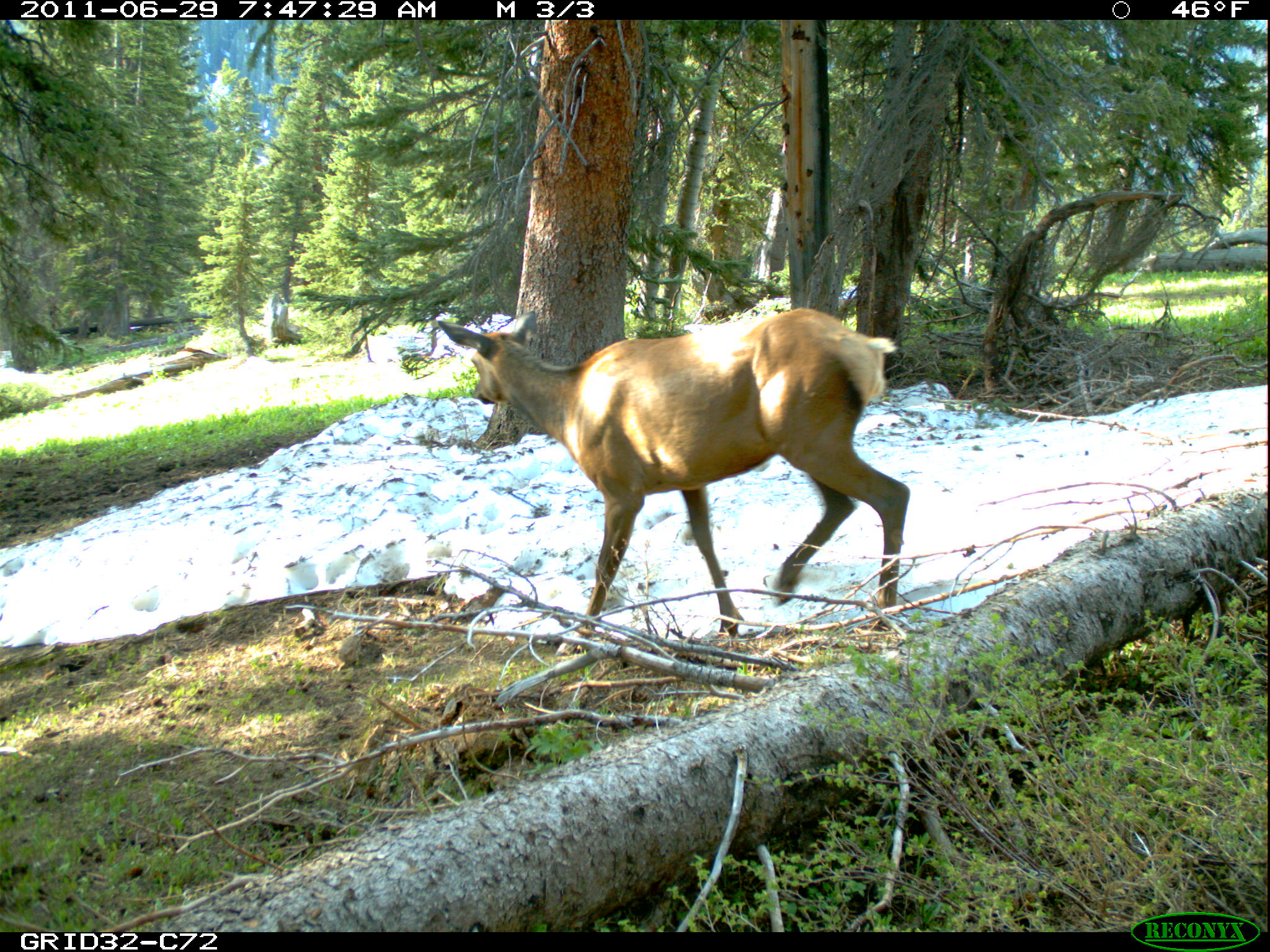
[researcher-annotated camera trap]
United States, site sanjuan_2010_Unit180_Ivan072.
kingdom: Animalia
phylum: Chordata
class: Mammalia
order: Artiodactyla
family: Cervidae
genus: Cervus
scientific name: Cervus elaphus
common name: red deer